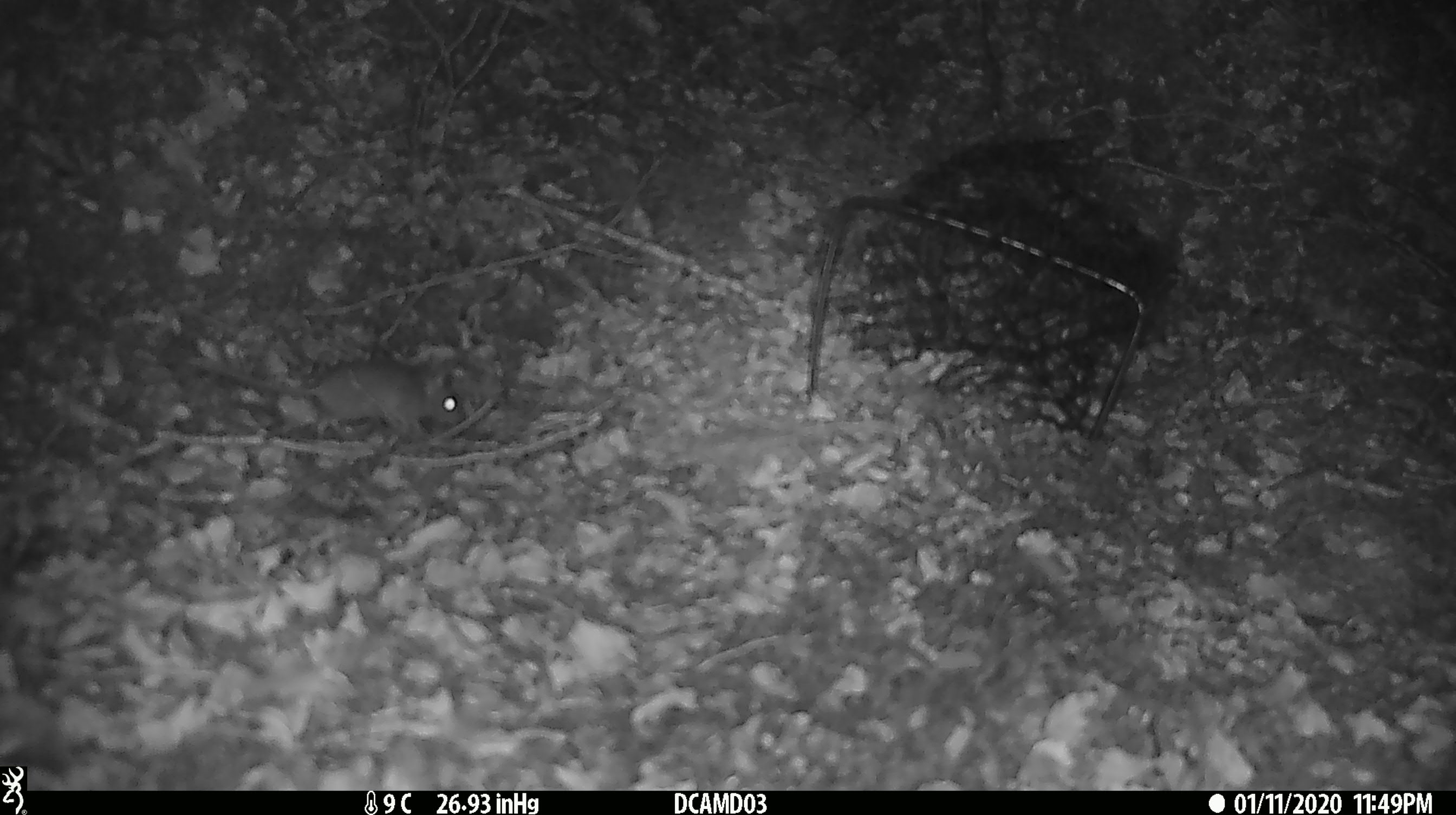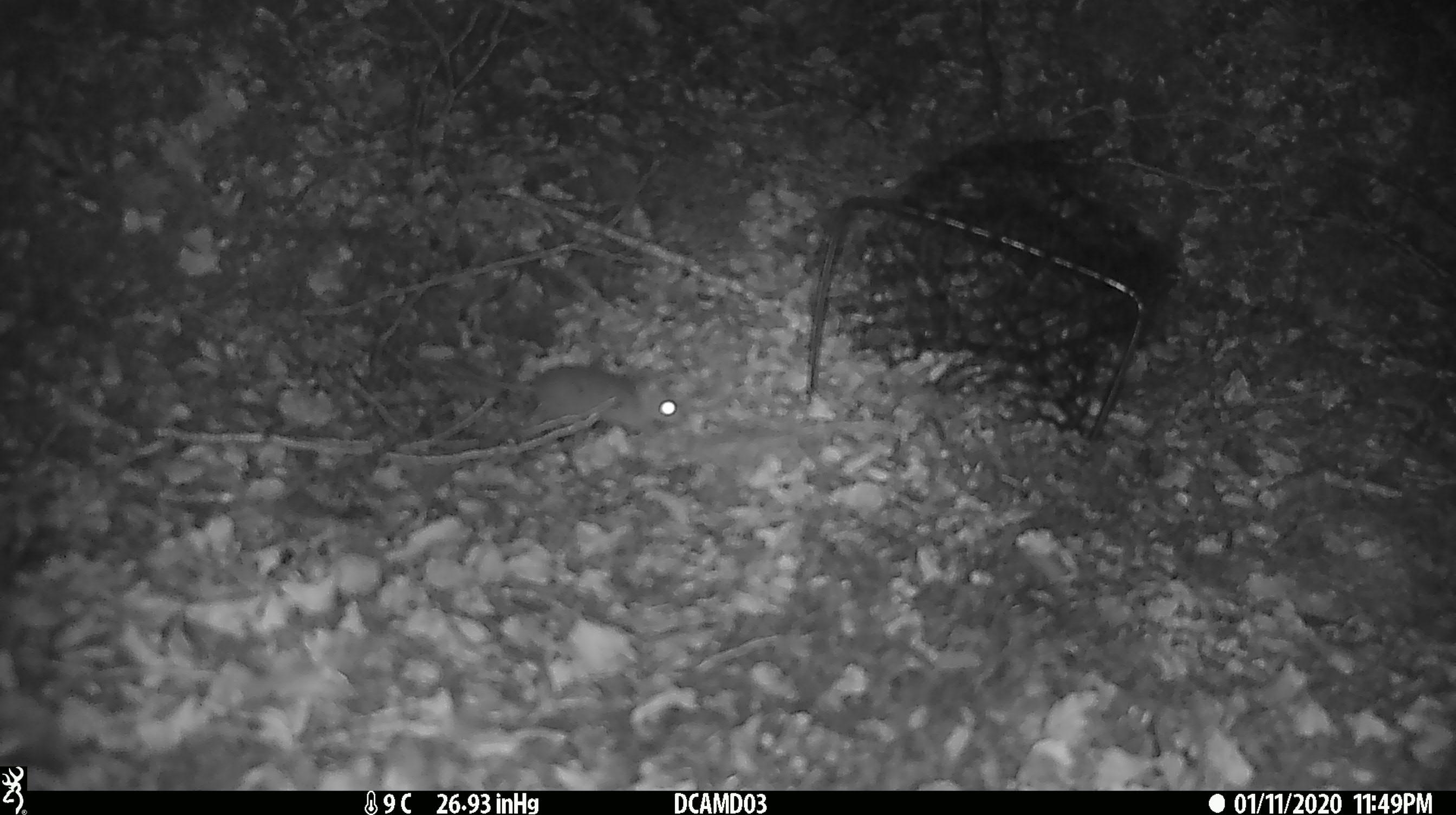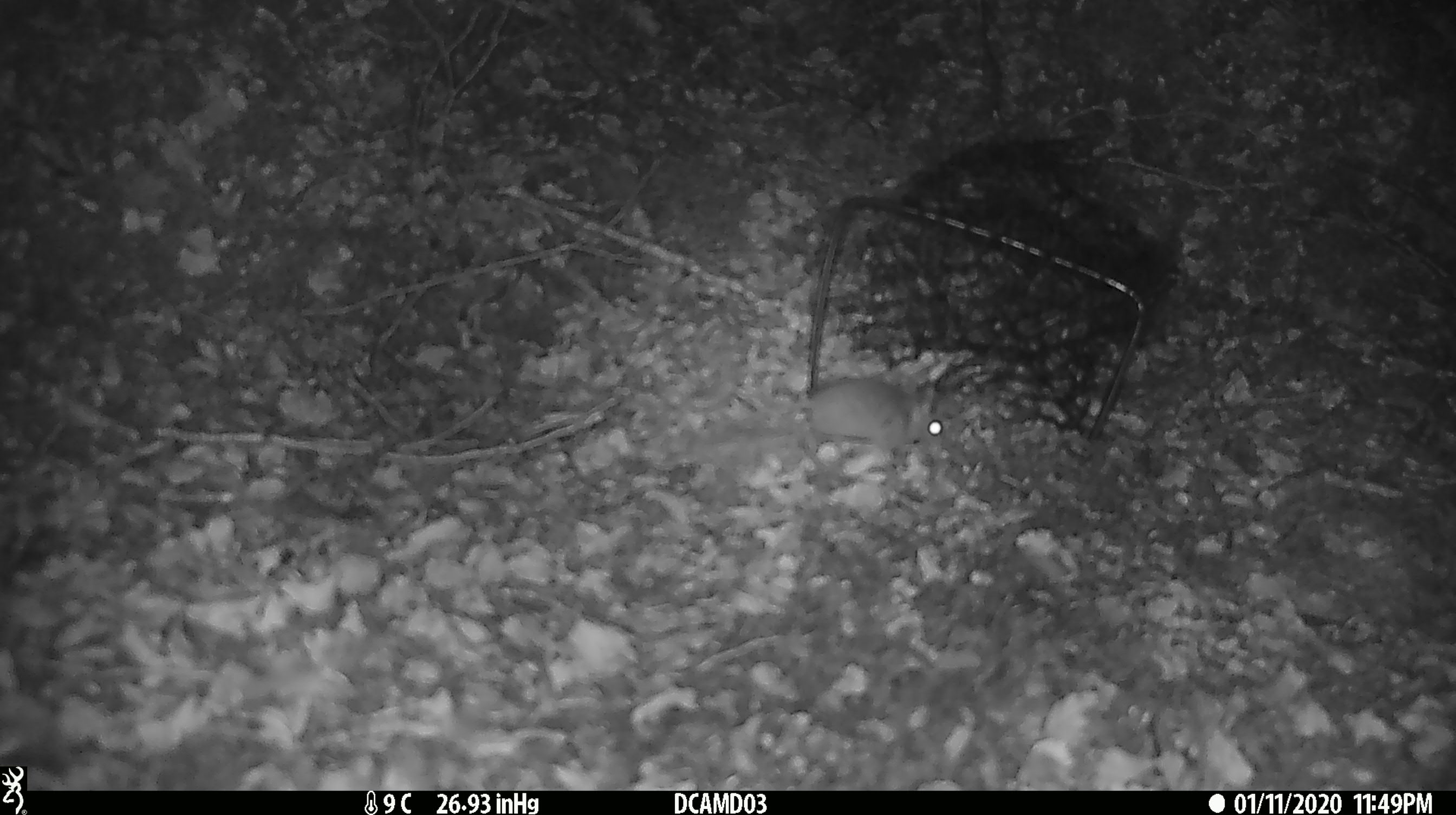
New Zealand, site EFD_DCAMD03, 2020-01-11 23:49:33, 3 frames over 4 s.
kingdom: Animalia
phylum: Chordata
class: Mammalia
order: Rodentia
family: Muridae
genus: Mus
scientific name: Mus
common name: mouse